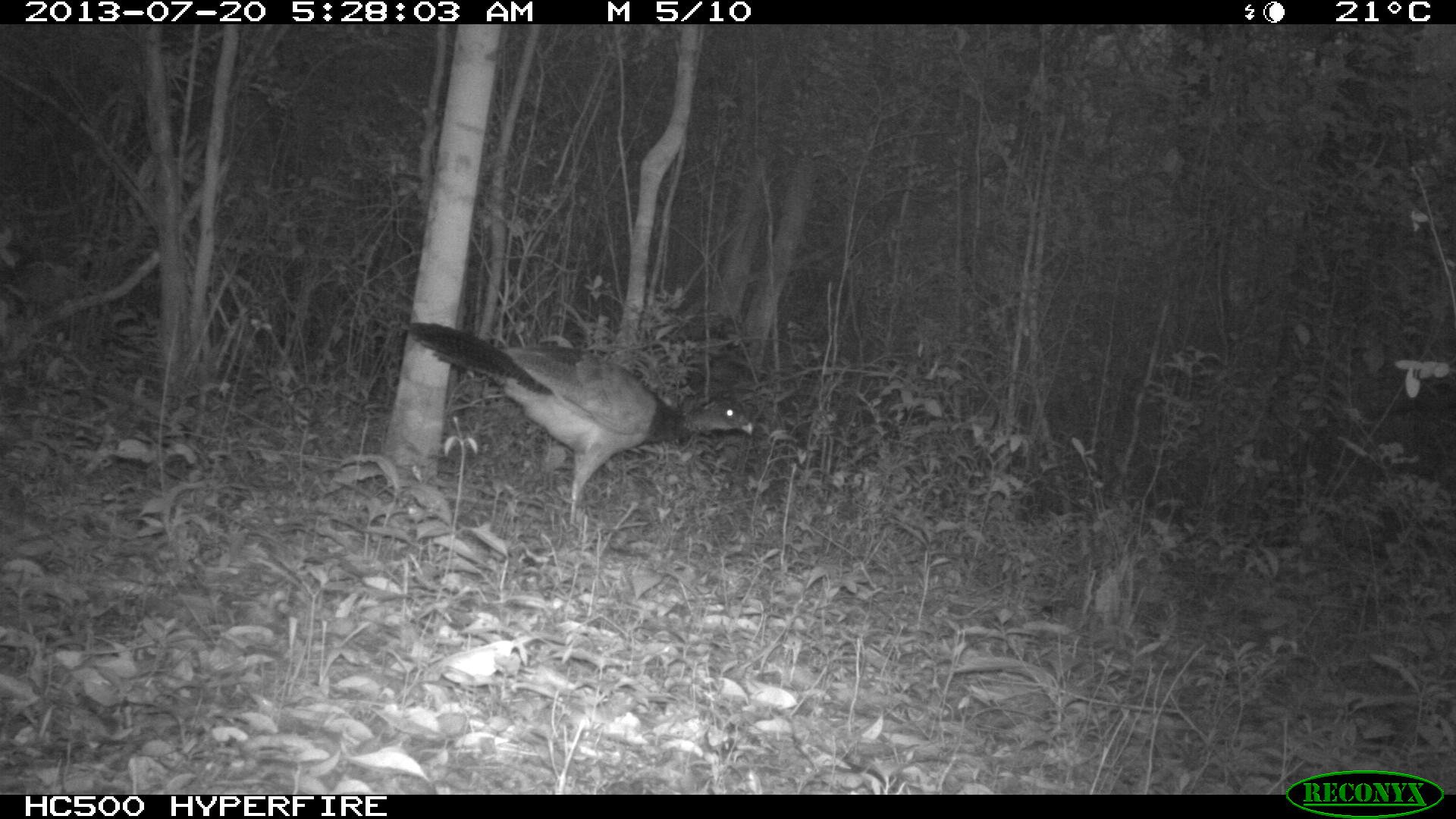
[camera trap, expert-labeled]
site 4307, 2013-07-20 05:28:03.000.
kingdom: Animalia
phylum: Chordata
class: Aves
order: Galliformes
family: Cracidae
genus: Crax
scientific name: Crax rubra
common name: great curassow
Crax rubra (great curassow), count 1, sex female.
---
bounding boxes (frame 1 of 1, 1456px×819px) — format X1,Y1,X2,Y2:
crax rubra: 399,321,752,526